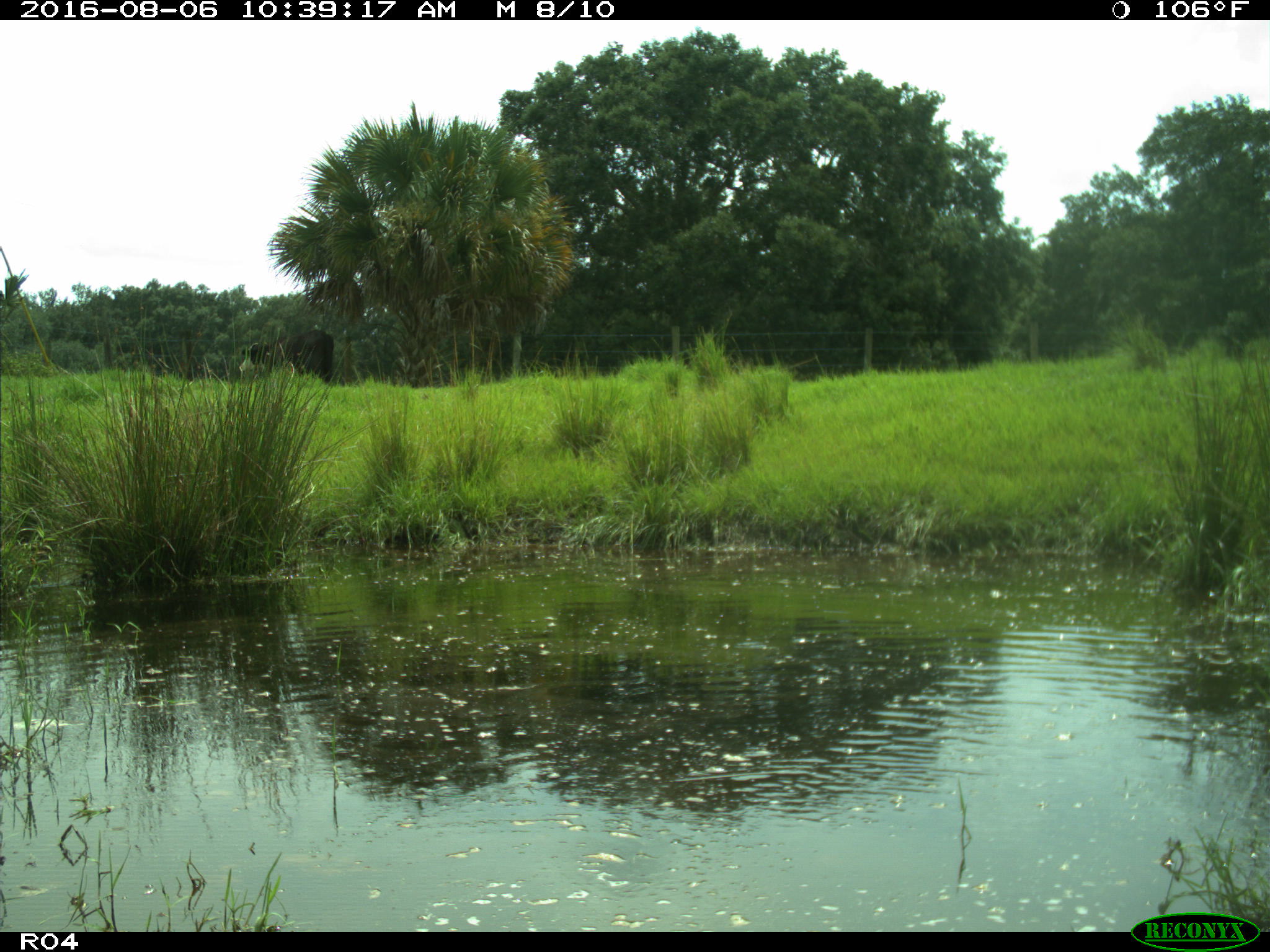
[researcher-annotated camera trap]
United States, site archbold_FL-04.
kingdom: Animalia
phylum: Chordata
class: Mammalia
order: Artiodactyla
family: Bovidae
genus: Bos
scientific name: Bos taurus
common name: domestic cow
Bos taurus (domestic cow).